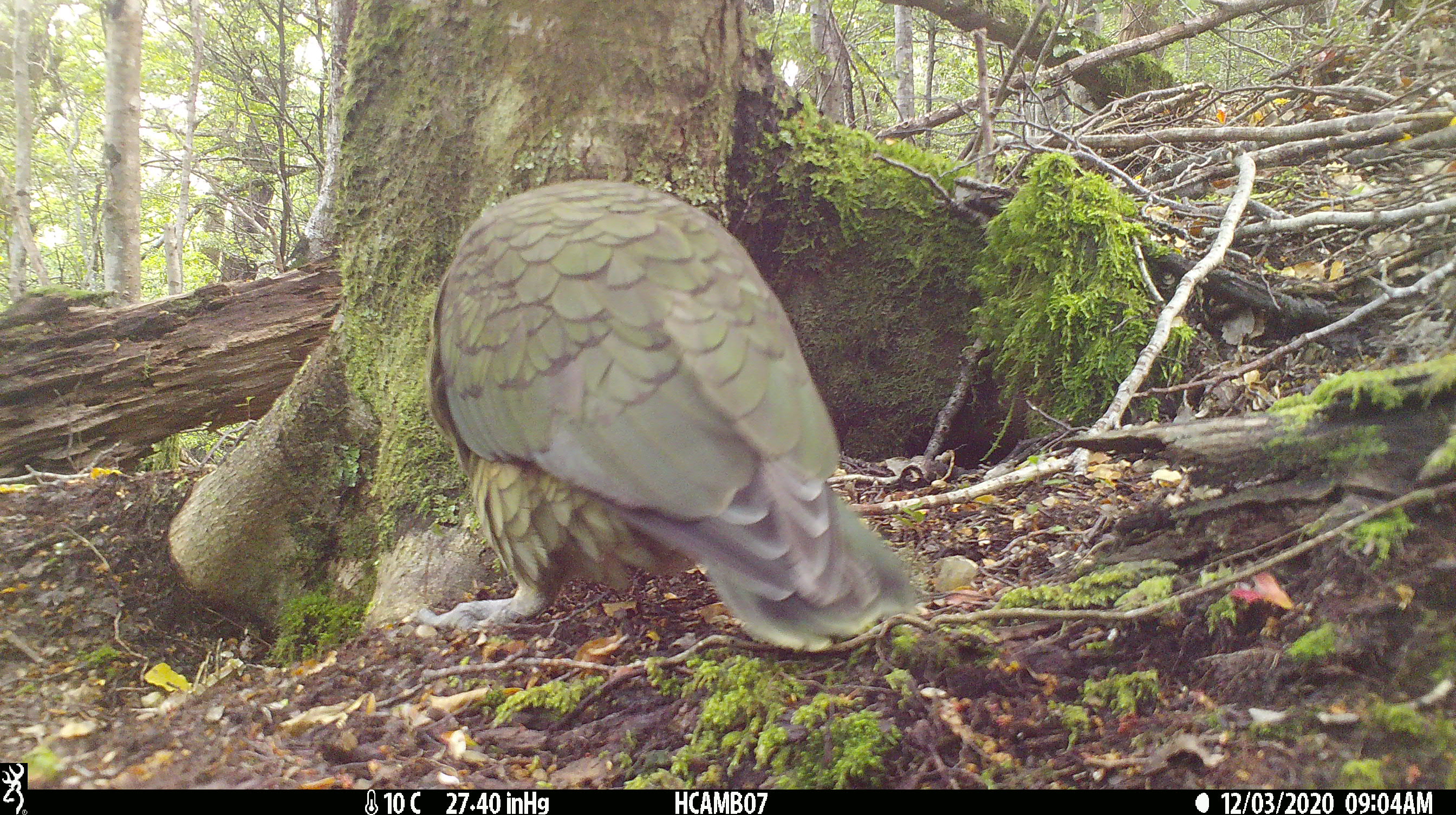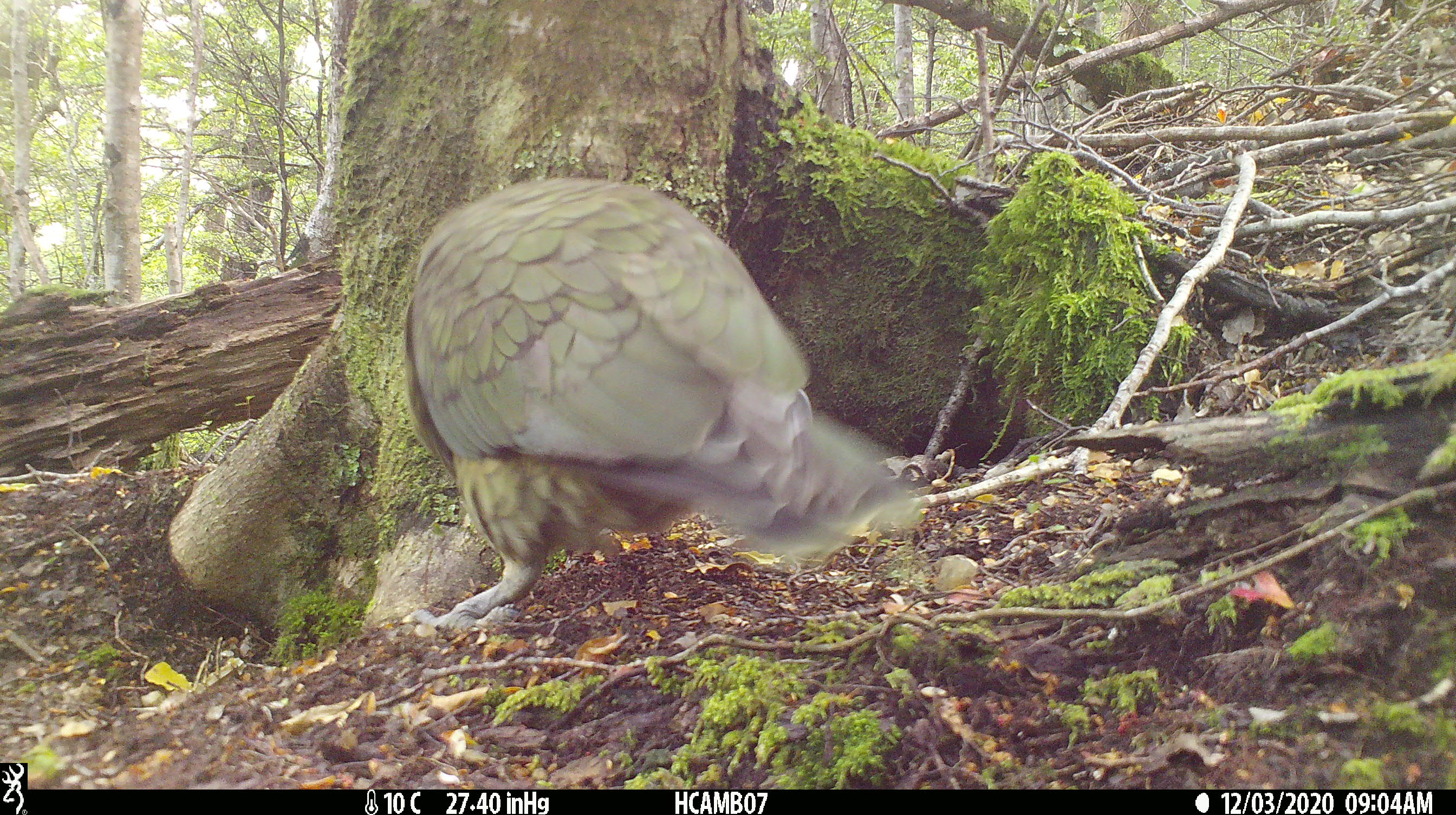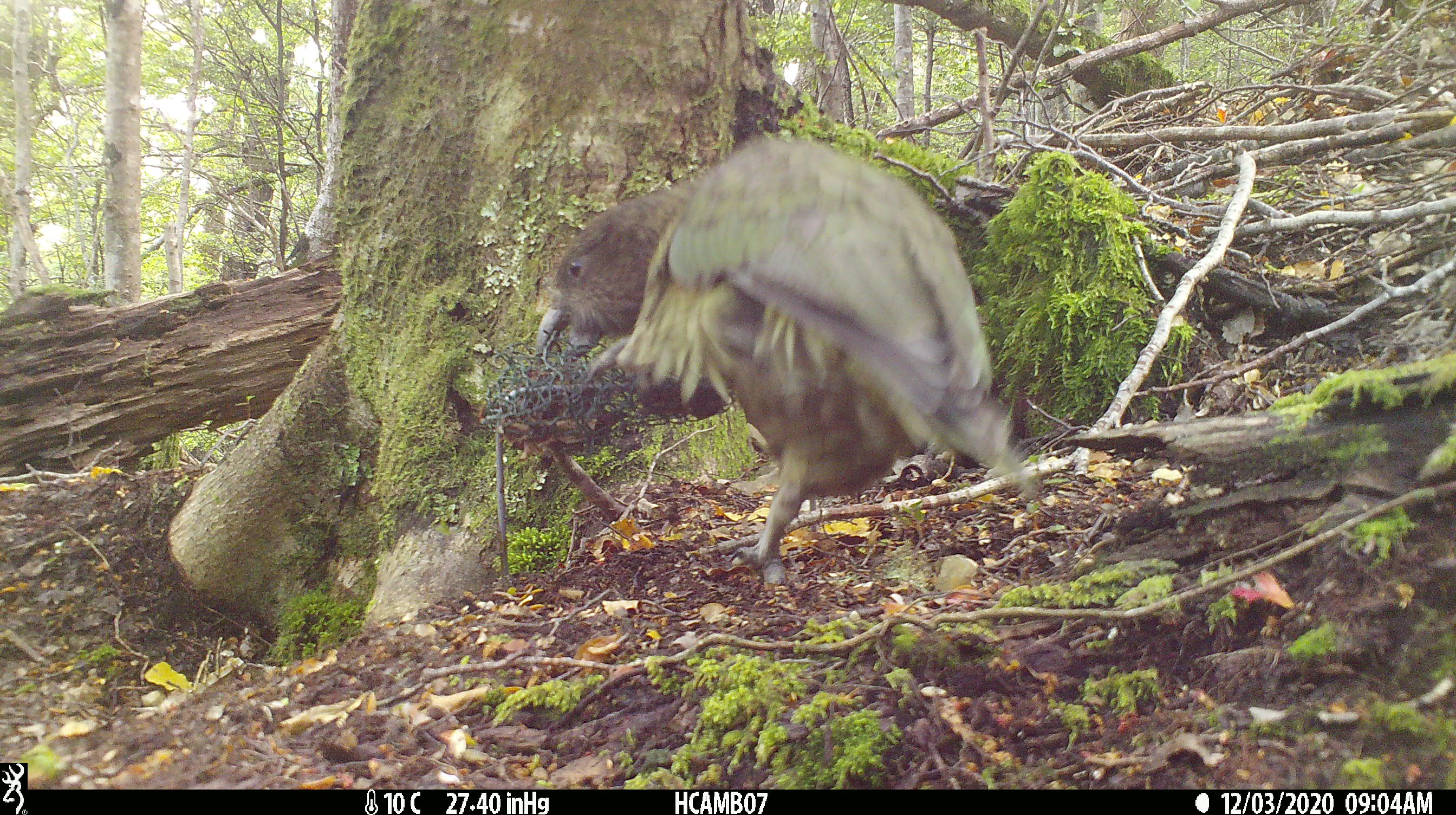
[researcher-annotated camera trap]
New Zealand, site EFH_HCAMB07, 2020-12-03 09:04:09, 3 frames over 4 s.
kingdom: Animalia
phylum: Chordata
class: Aves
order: Psittaciformes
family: Strigopidae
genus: Nestor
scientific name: Nestor notabilis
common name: kea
Kea (Nestor notabilis).